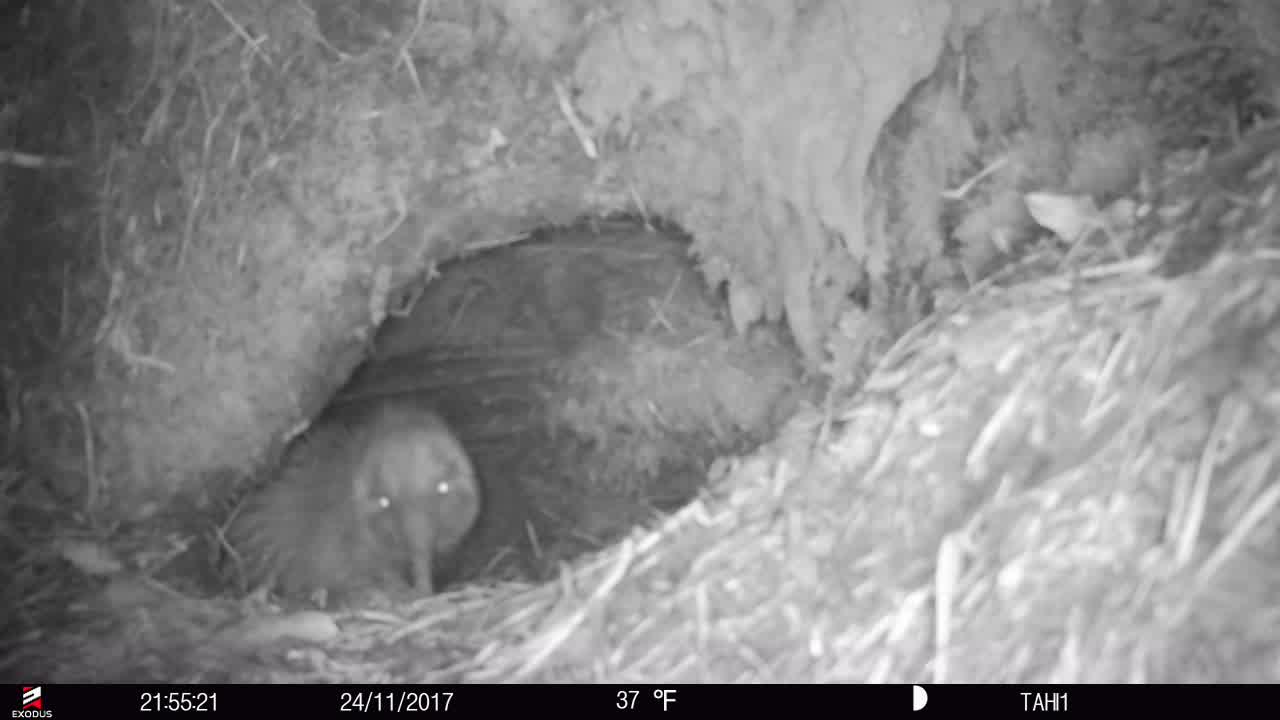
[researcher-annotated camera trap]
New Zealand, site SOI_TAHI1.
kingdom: Animalia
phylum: Chordata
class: Aves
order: Apterygiformes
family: Apterygidae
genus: Apteryx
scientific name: Apteryx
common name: kiwi